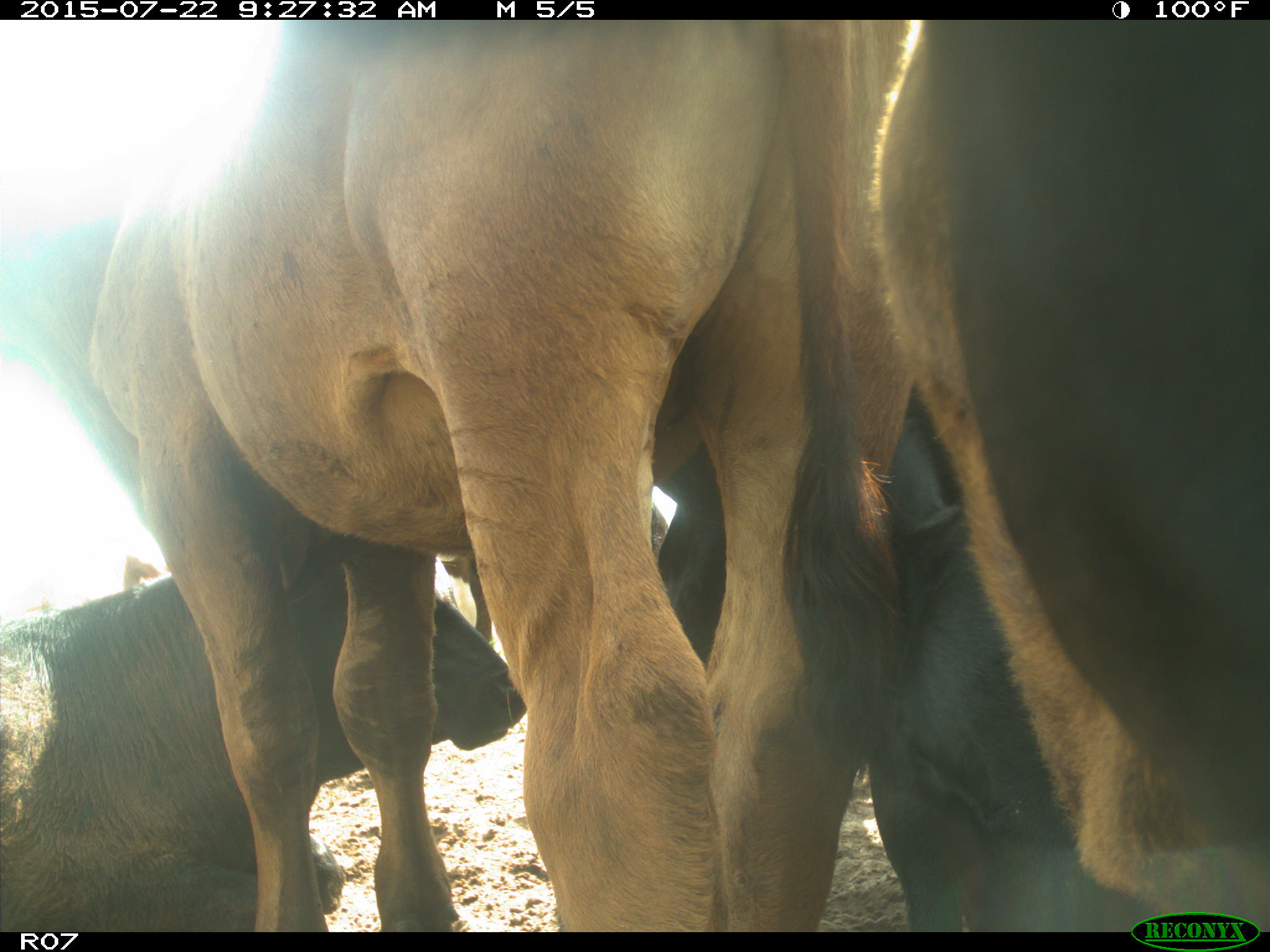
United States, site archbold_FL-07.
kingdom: Animalia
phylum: Chordata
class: Mammalia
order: Artiodactyla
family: Bovidae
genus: Bos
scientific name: Bos taurus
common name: domestic cow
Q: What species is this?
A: Bos taurus (domestic cow).